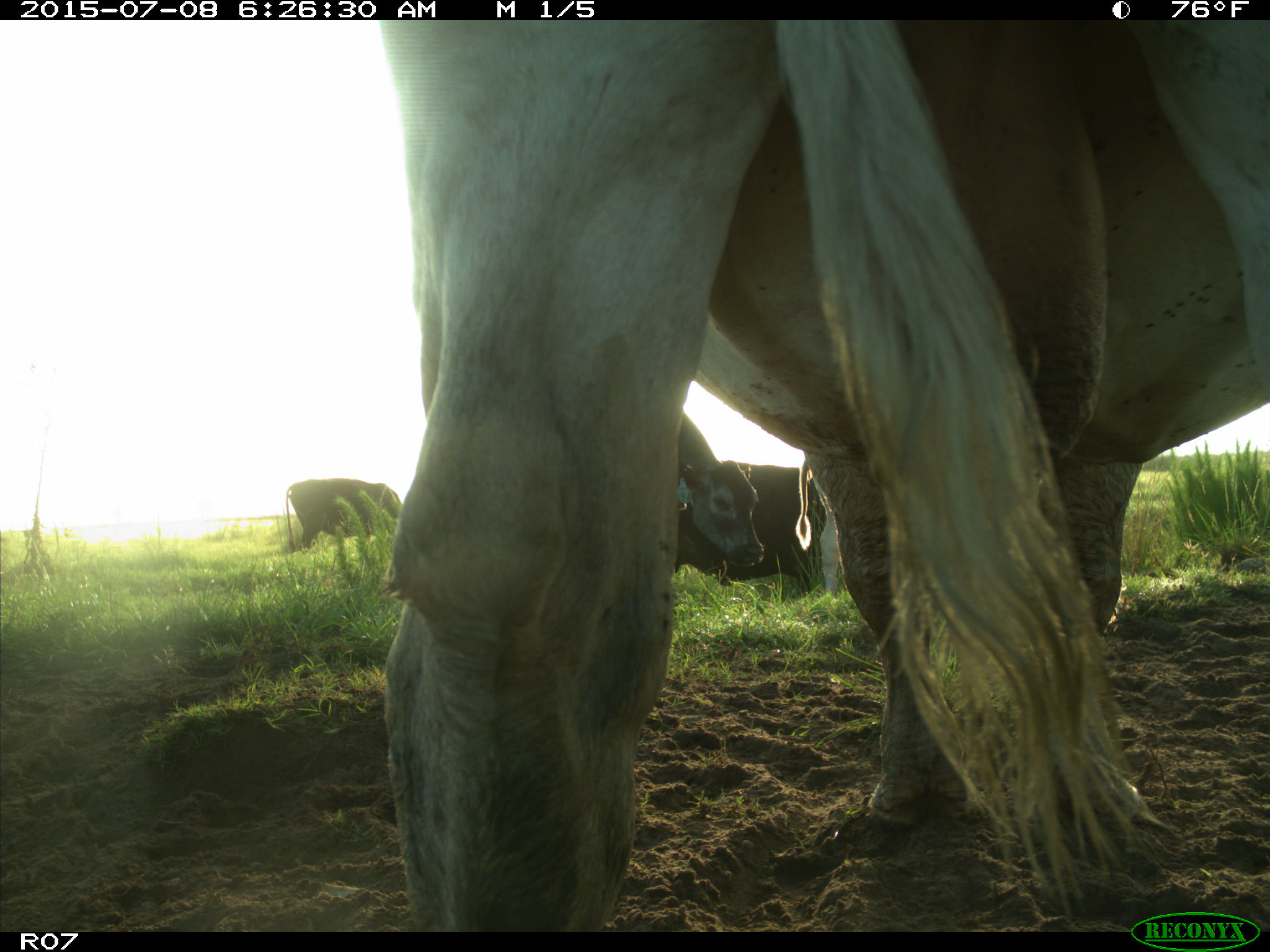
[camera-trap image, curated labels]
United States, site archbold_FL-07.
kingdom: Animalia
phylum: Chordata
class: Mammalia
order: Artiodactyla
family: Bovidae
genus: Bos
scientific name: Bos taurus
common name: domestic cow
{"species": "Bos taurus (domestic cow)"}